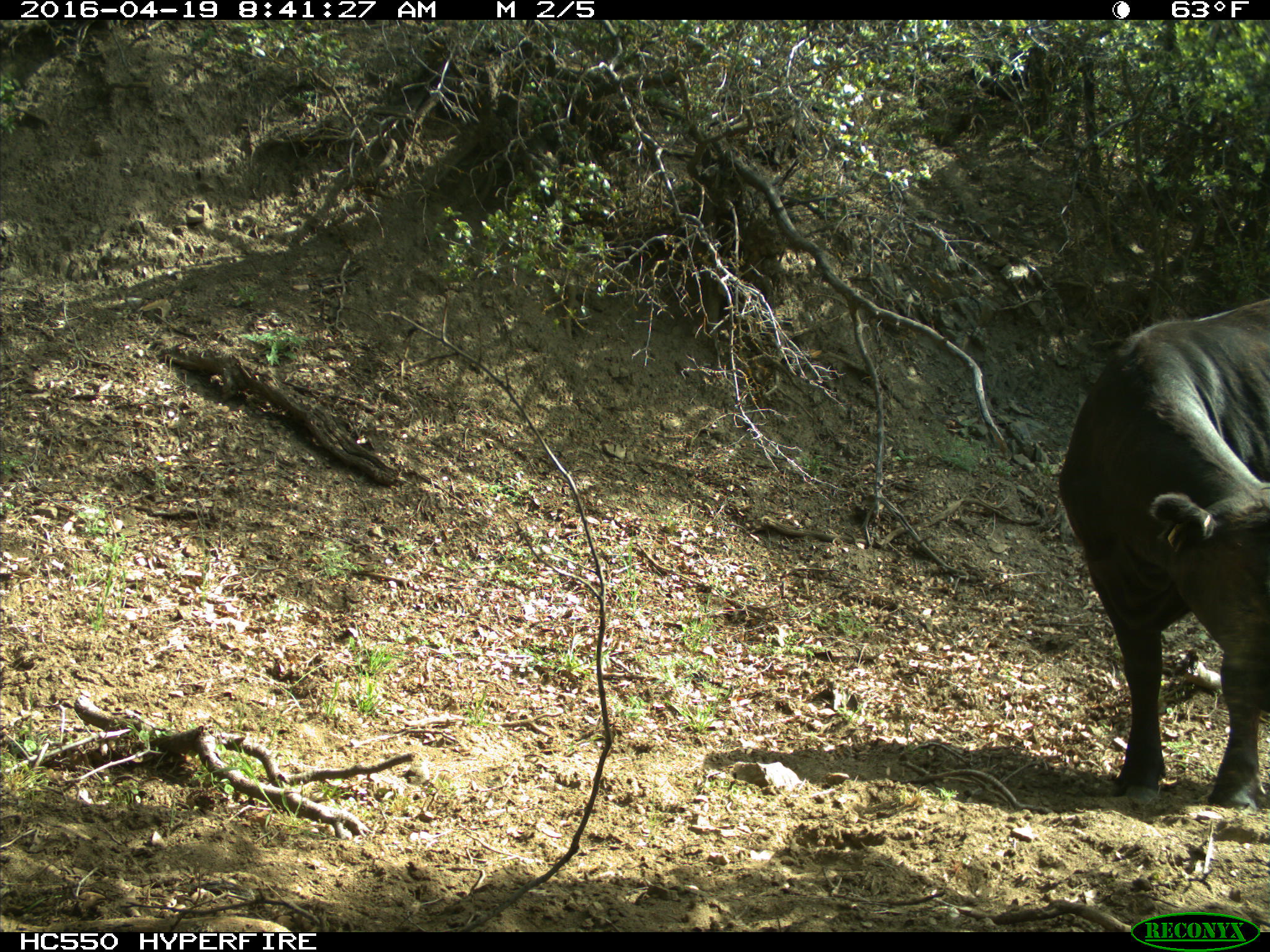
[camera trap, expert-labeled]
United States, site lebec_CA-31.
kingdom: Animalia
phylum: Chordata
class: Mammalia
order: Artiodactyla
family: Bovidae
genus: Bos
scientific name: Bos taurus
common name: domestic cow